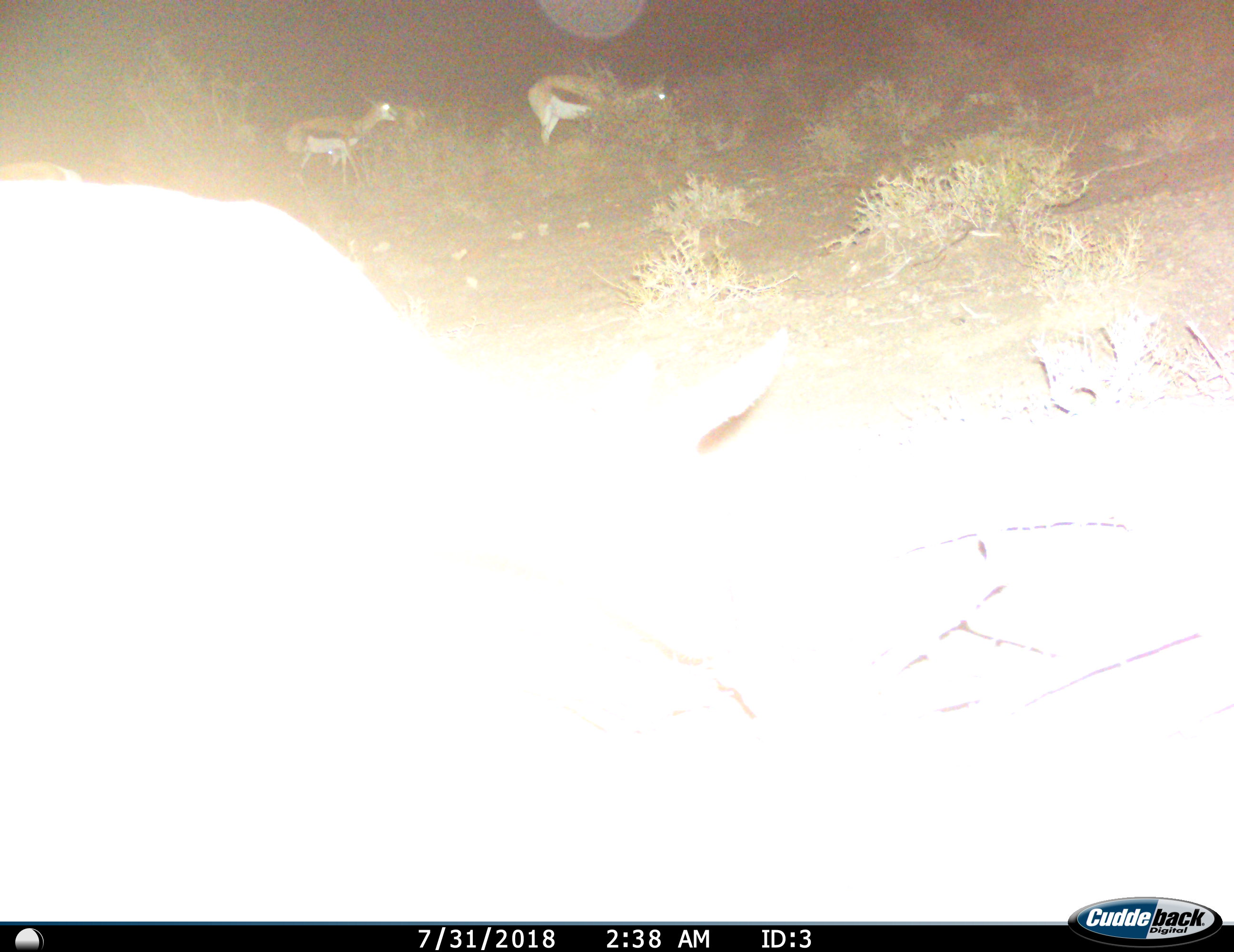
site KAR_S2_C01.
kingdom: Animalia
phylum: Chordata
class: Mammalia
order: Artiodactyla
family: Bovidae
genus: Antidorcas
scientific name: Antidorcas marsupialis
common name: springbok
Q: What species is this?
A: Springbok (Antidorcas marsupialis).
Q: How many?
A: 4.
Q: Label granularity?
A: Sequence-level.